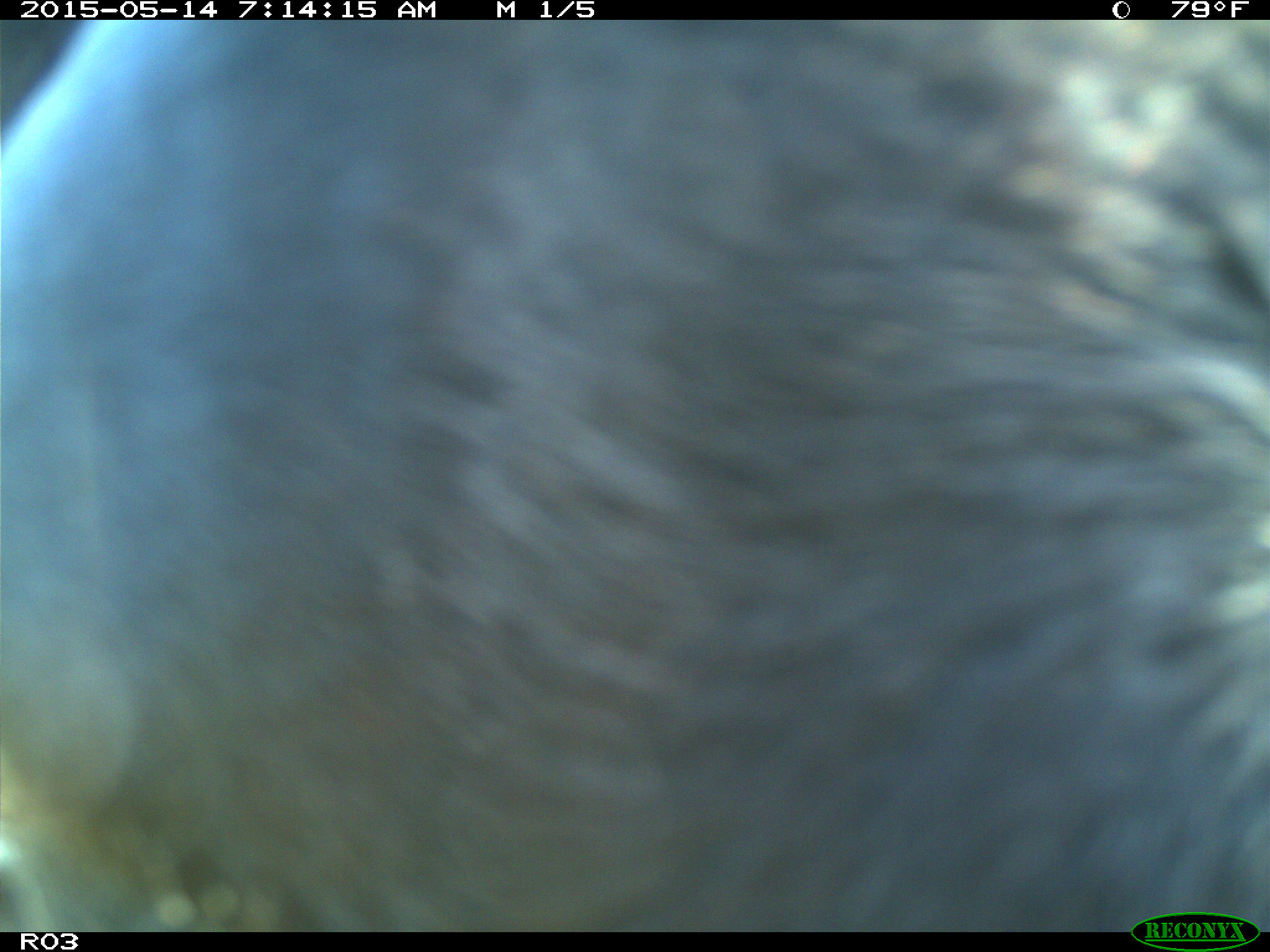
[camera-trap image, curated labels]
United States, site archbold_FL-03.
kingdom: Animalia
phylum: Chordata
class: Mammalia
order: Artiodactyla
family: Bovidae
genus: Bos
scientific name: Bos taurus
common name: domestic cow